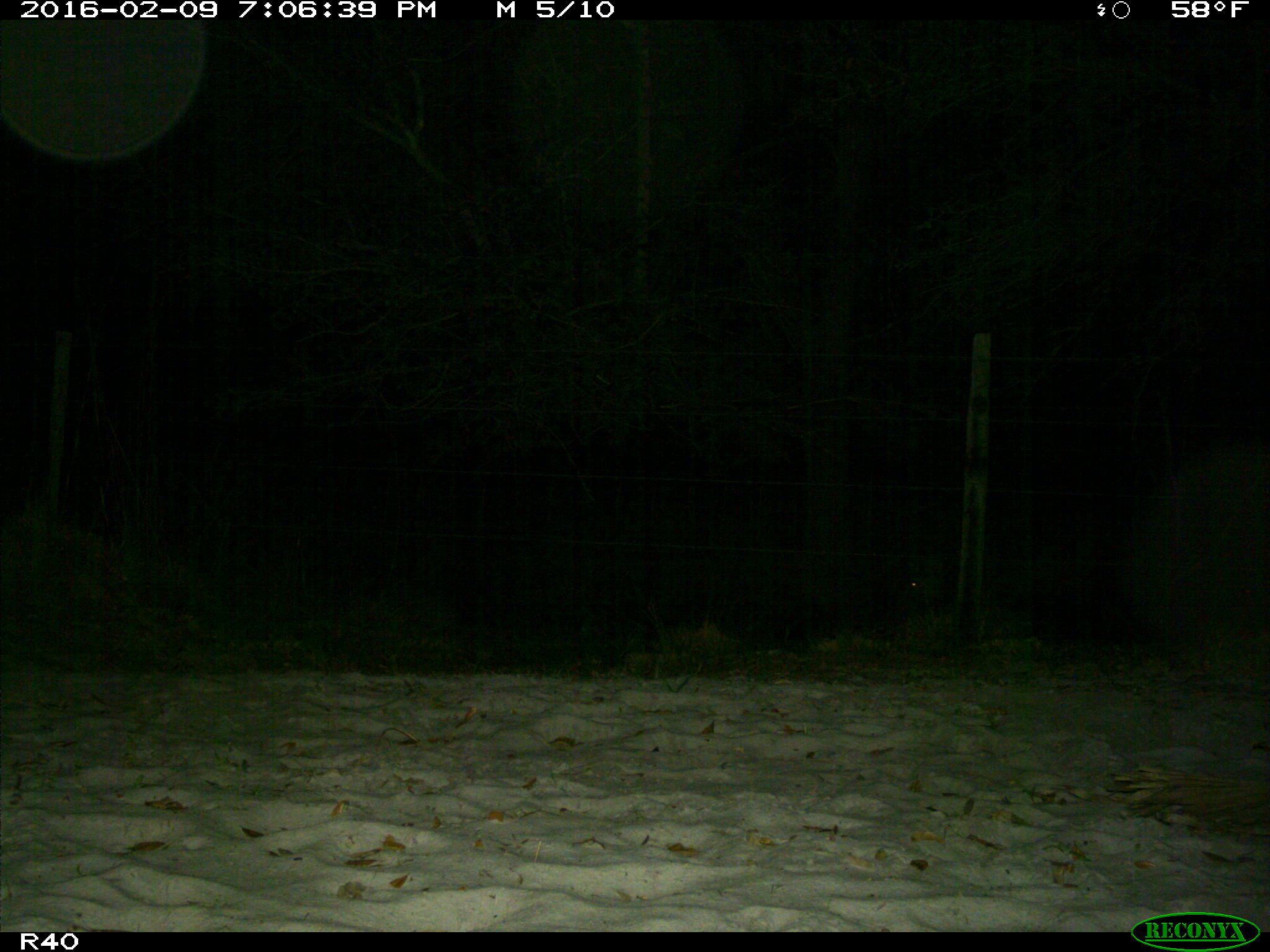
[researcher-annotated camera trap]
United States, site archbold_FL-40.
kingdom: Animalia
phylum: Chordata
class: Mammalia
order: Artiodactyla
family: Suidae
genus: Sus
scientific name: Sus scrofa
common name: wild boar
Sus scrofa (wild boar).